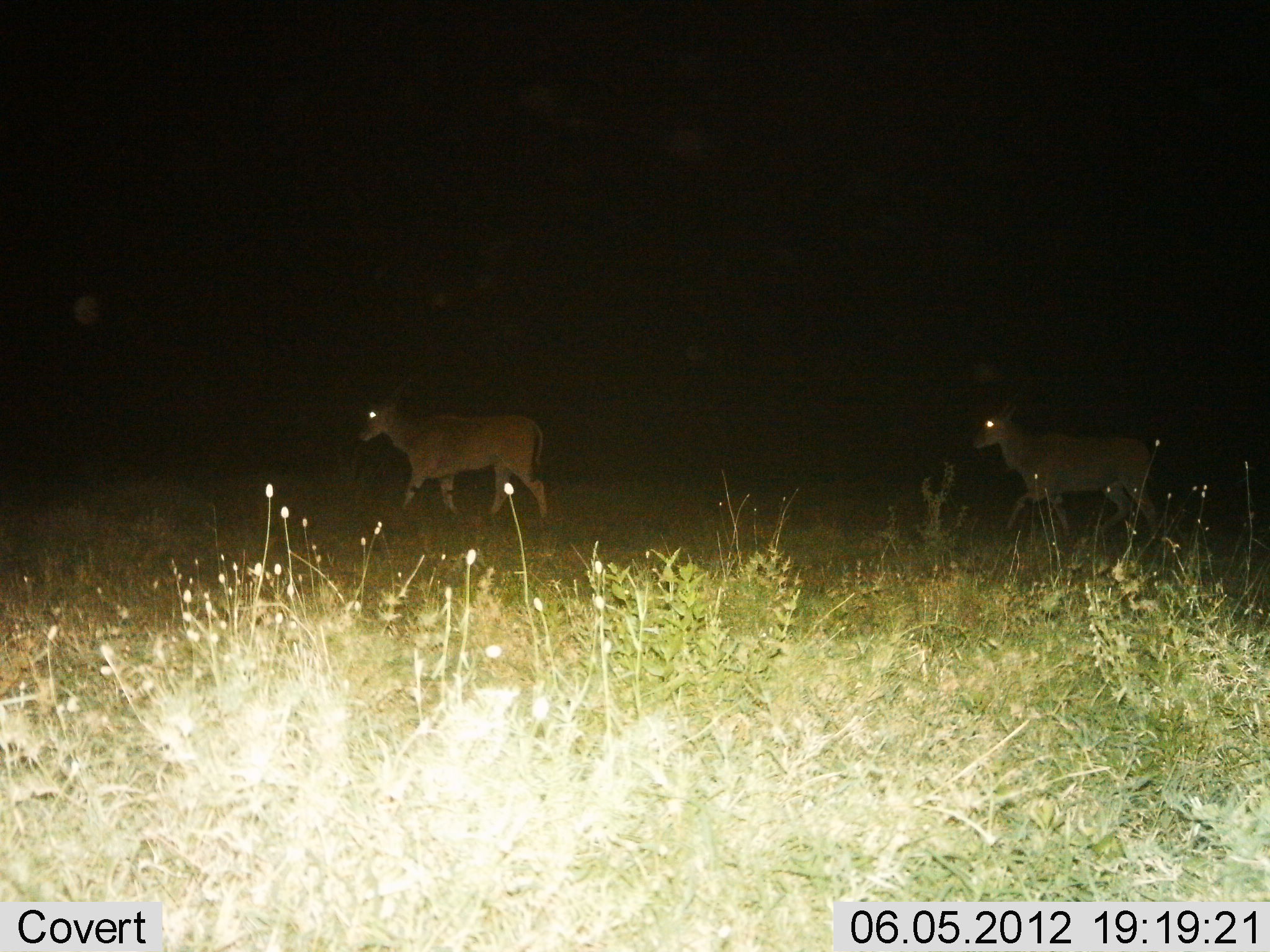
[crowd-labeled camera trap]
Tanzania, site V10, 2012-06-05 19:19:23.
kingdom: Animalia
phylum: Chordata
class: Mammalia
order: Artiodactyla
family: Bovidae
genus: Tragelaphus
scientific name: Tragelaphus oryx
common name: eland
Eland (Tragelaphus oryx), count 2. Behavior (volunteer vote fractions): standing 0%, resting 0%, moving 100%, interacting 0%. Young present (vote fraction): 10%. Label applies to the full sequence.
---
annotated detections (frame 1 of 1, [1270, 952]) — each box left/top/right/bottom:
animal: 968/381/1166/557; 352/369/552/534